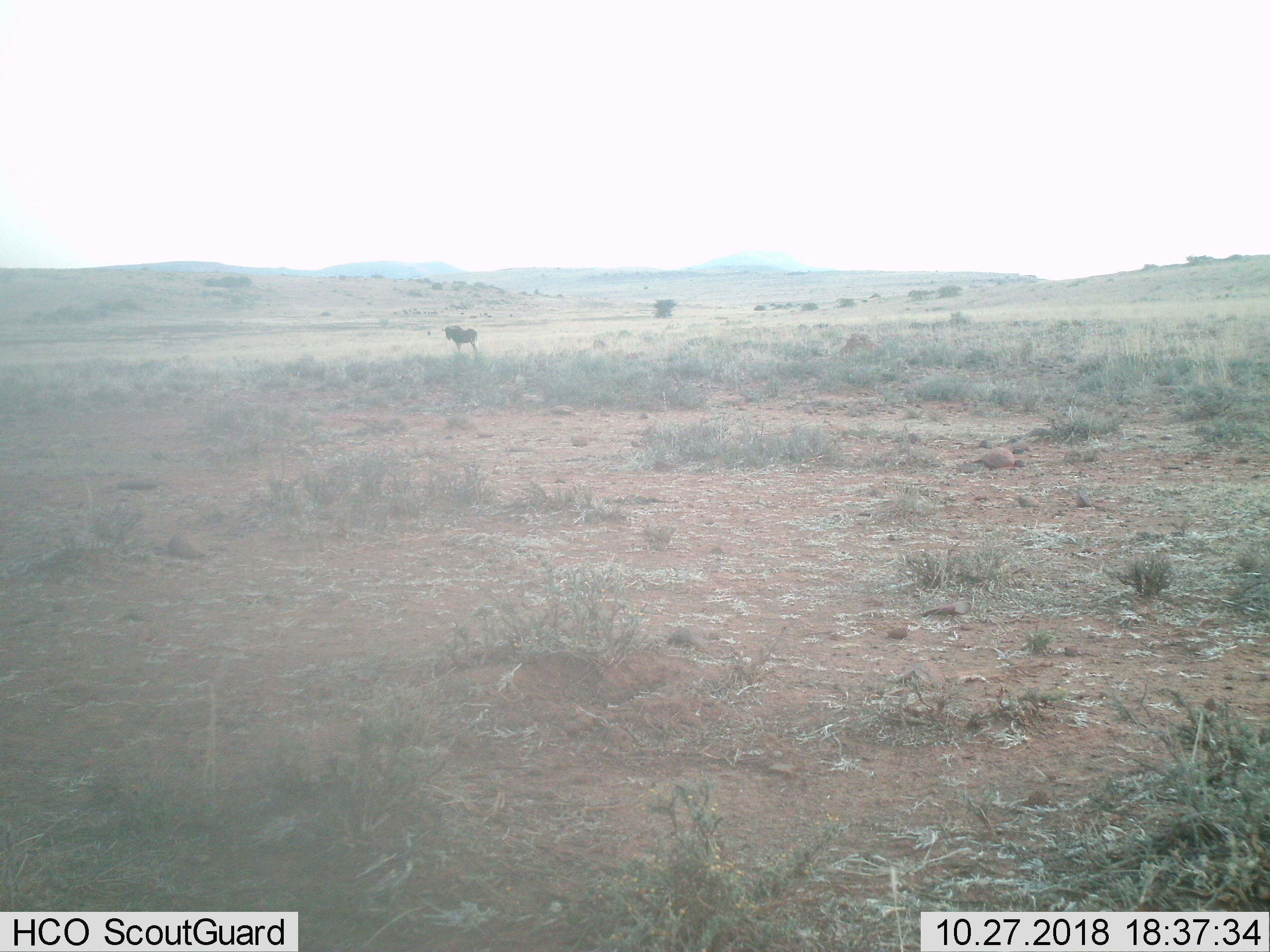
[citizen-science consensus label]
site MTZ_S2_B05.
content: unidentified animal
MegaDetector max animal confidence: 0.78